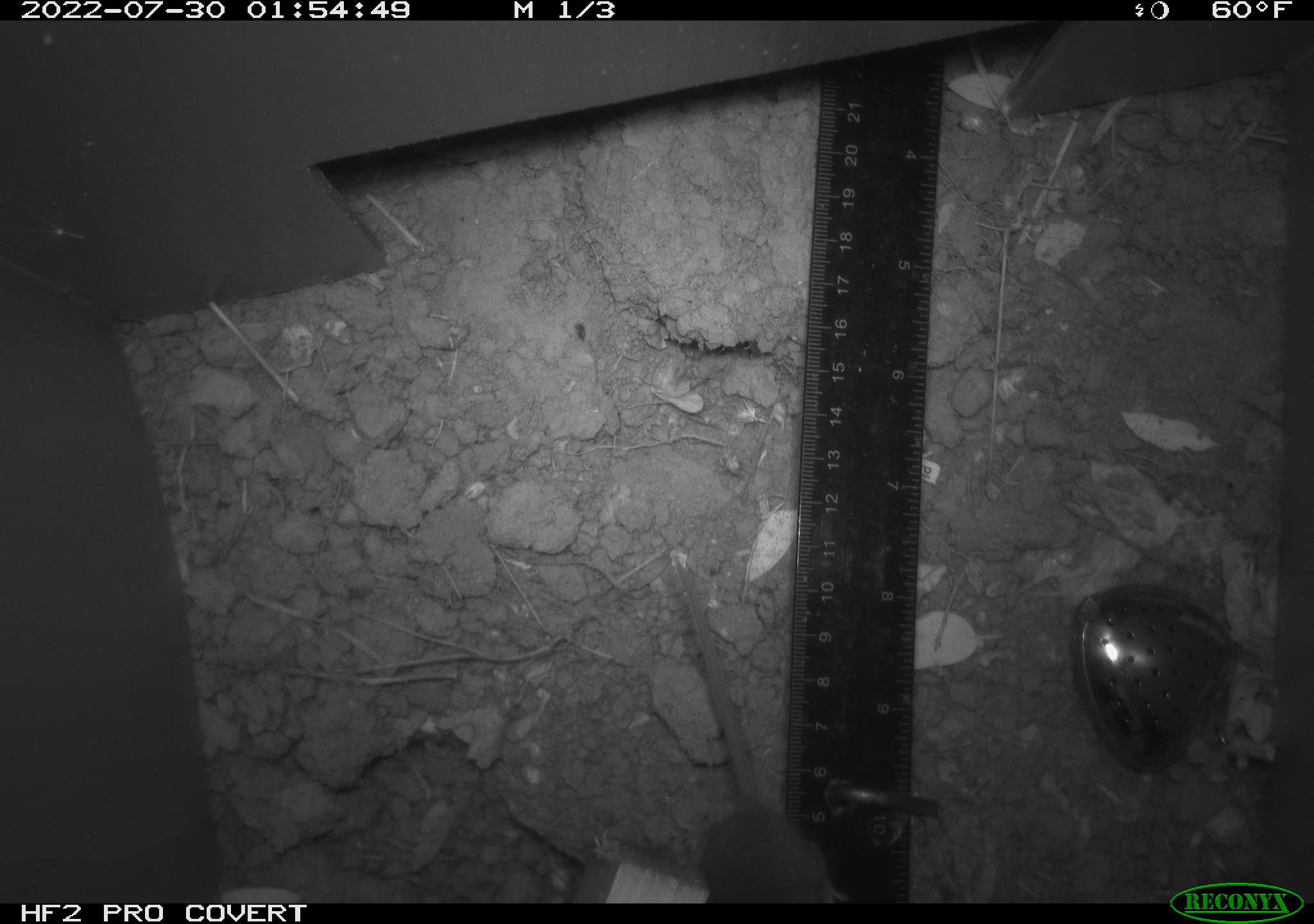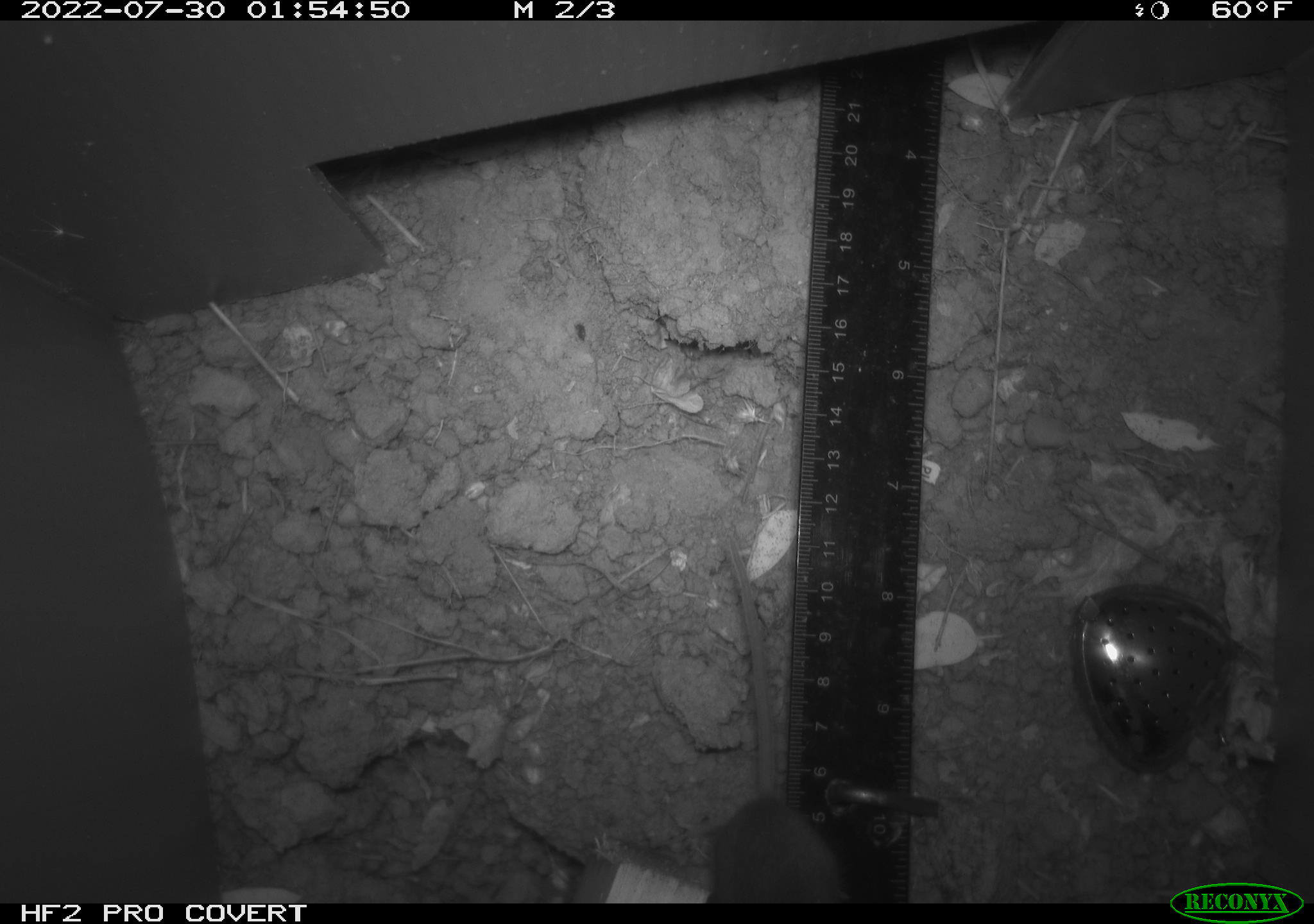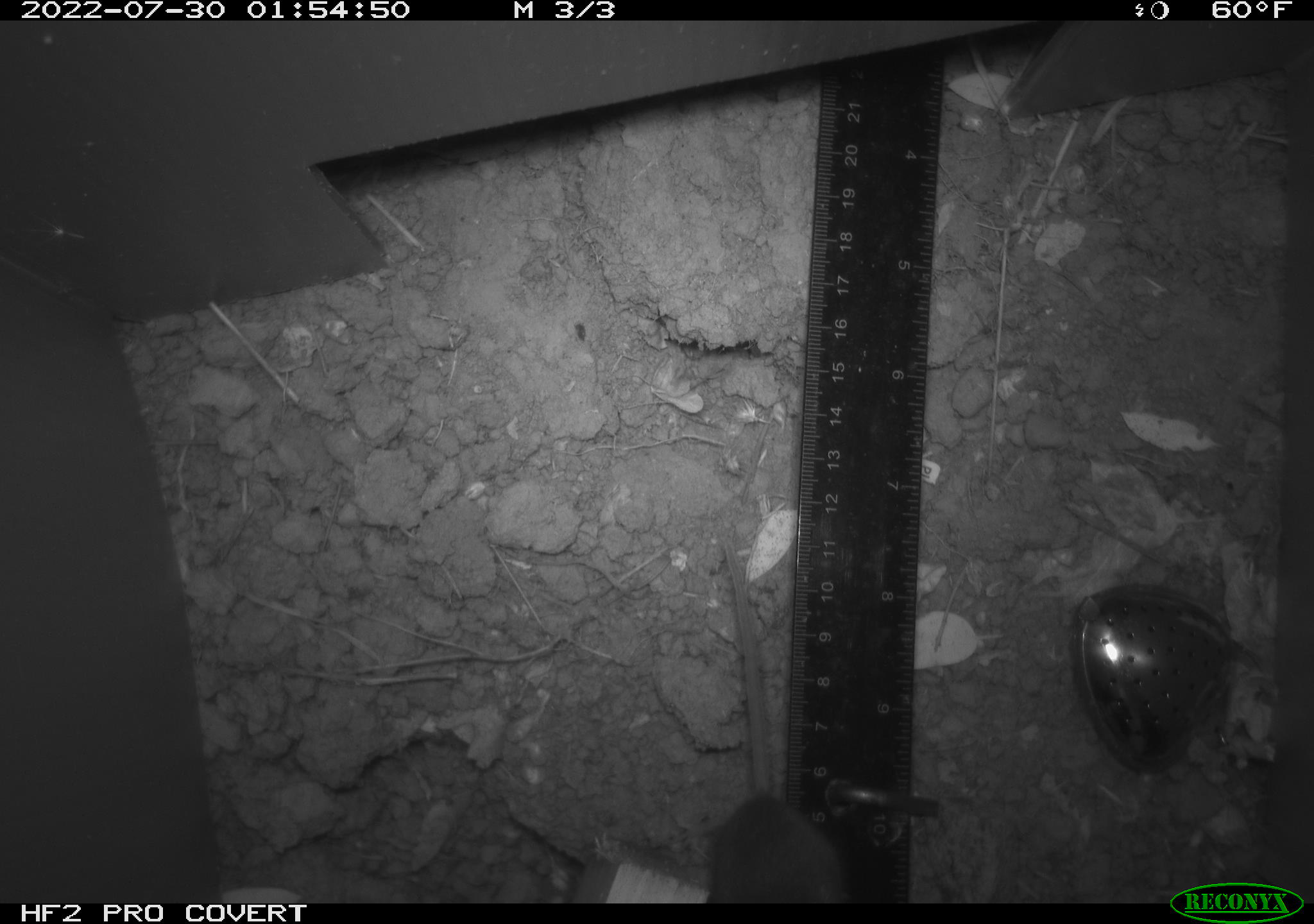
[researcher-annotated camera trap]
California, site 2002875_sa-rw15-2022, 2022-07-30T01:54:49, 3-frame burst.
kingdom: Animalia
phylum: Chordata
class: Mammalia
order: Rodentia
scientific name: Rodentia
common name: mouse species